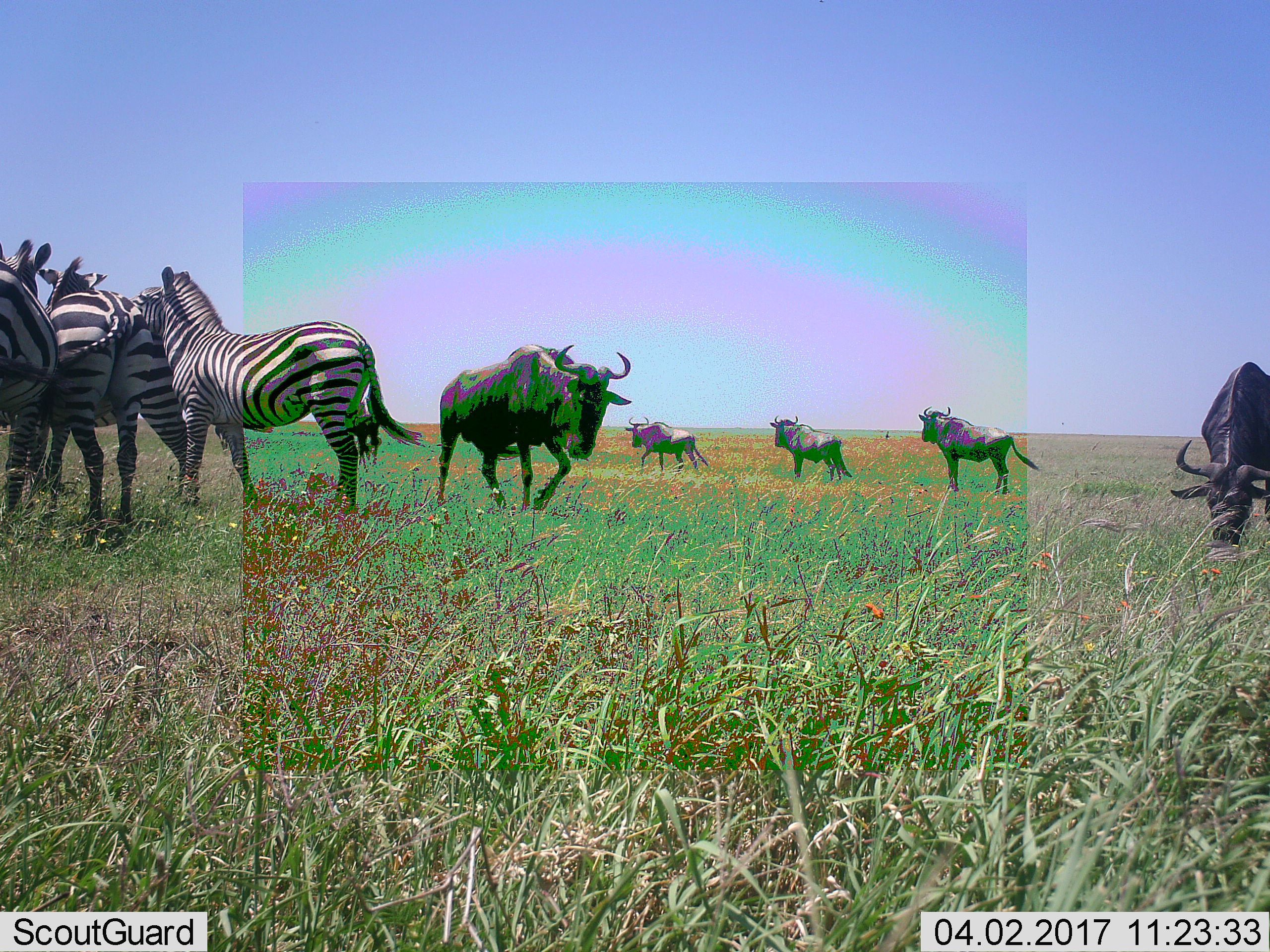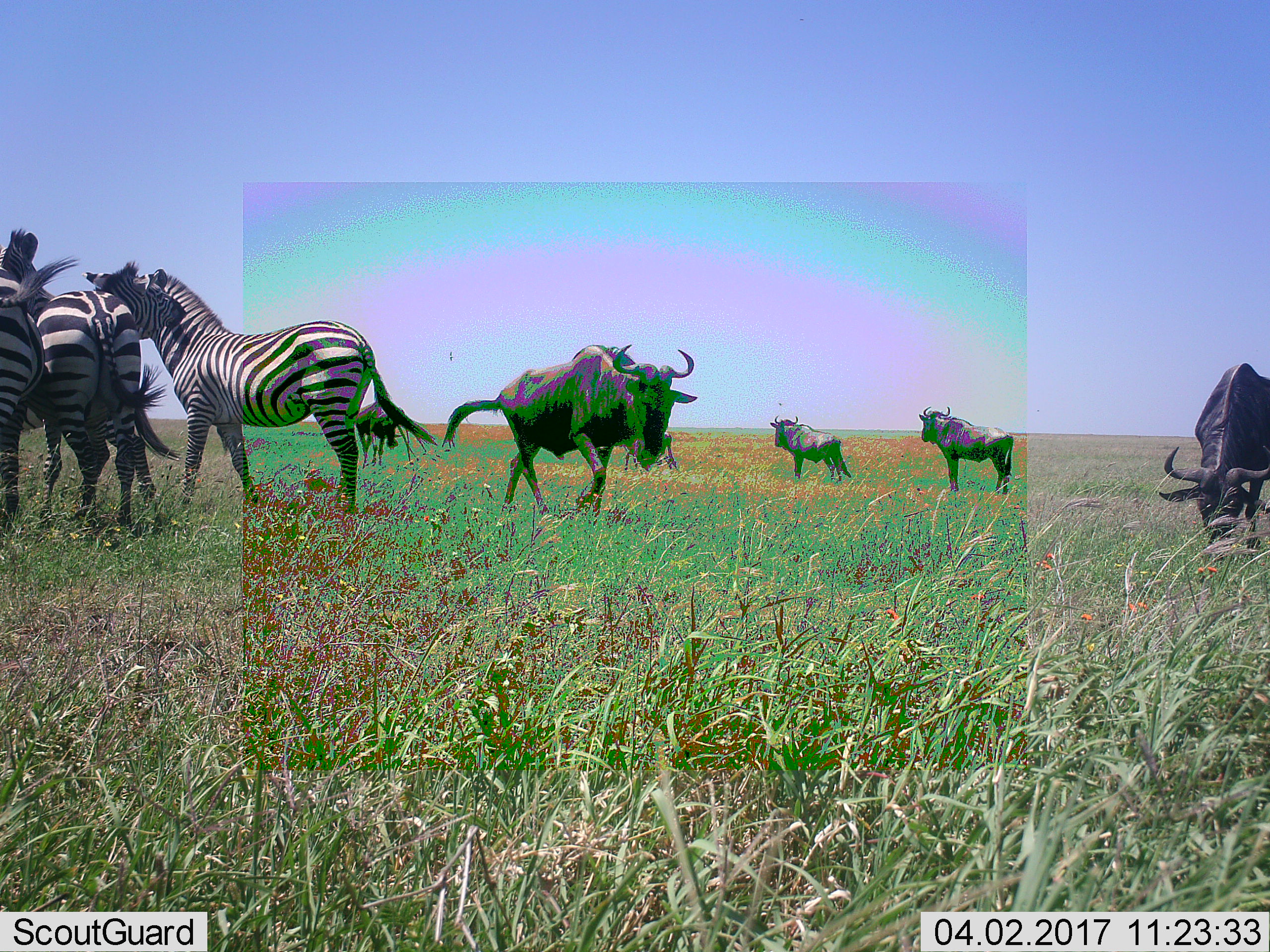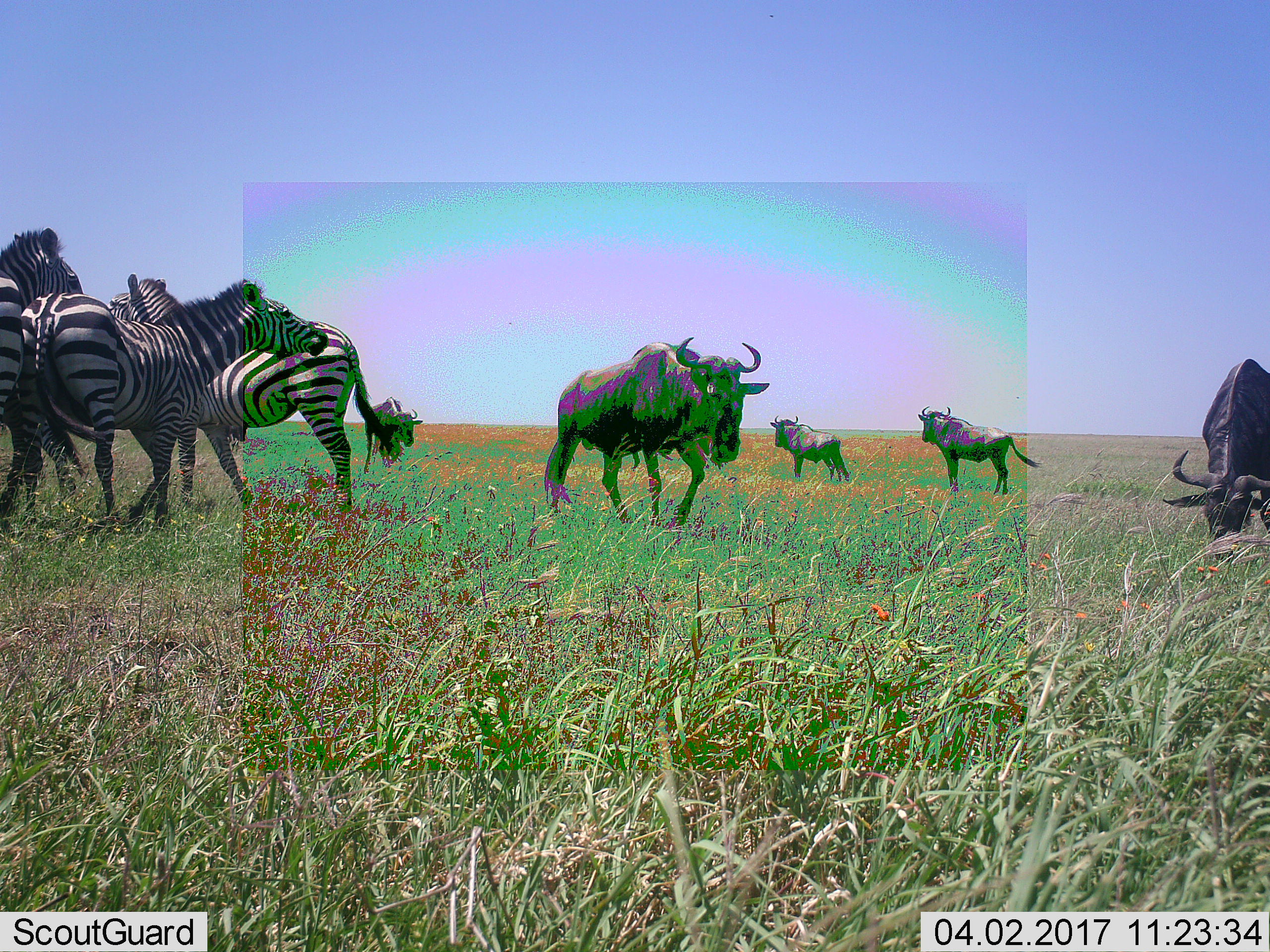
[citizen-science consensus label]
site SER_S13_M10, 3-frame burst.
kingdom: Animalia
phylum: Chordata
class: Mammalia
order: Artiodactyla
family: Bovidae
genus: Connochaetes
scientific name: Connochaetes taurinus taurinus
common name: blue wildebeest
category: wildebeestblue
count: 5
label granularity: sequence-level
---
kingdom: Animalia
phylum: Chordata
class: Mammalia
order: Perissodactyla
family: Equidae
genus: Equus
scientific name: Equus quagga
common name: plains zebra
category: zebraplains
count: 4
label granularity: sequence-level